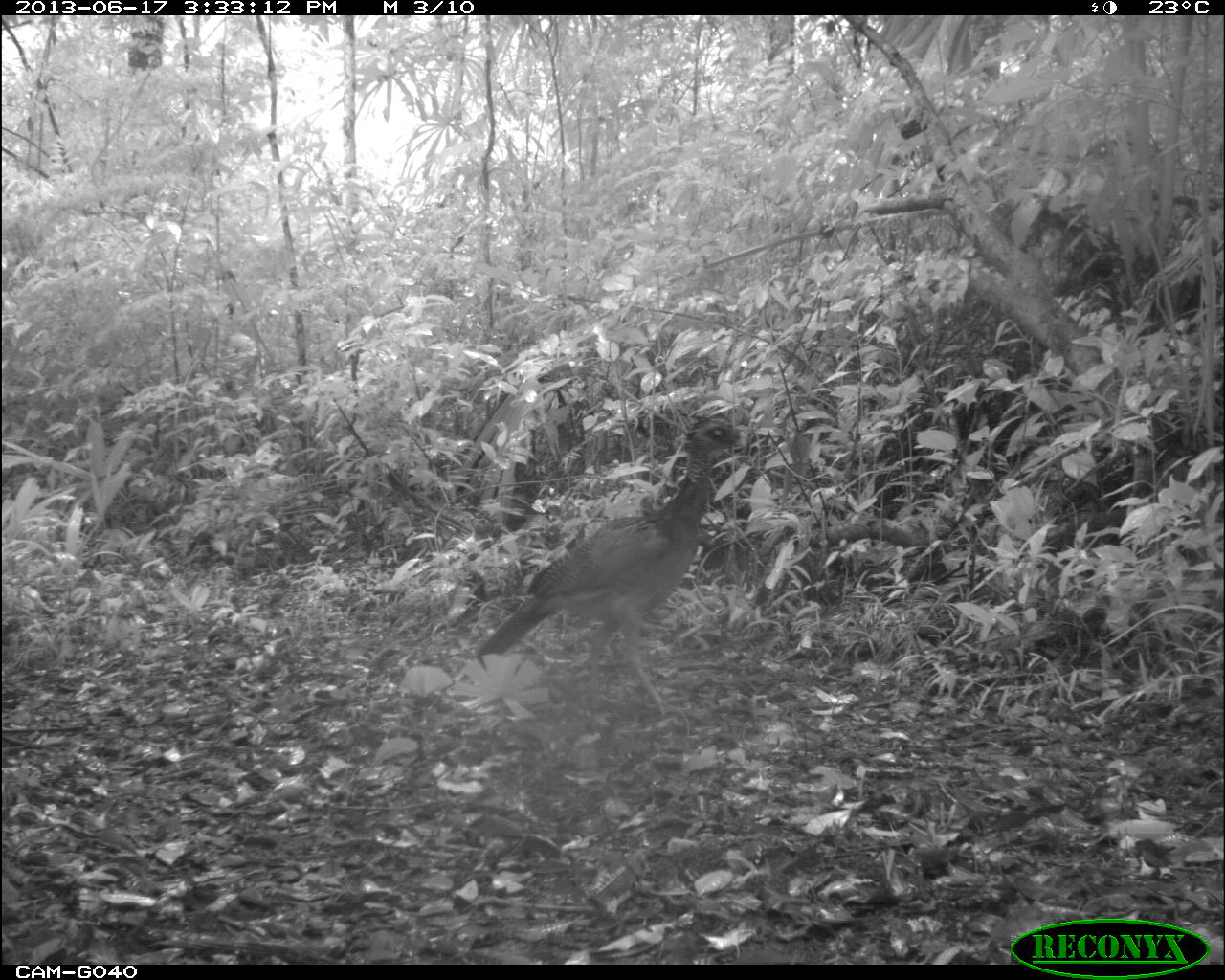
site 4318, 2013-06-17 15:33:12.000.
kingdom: Animalia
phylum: Chordata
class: Aves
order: Galliformes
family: Cracidae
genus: Crax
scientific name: Crax rubra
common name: great curassow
Crax rubra (great curassow), count 1, sex female.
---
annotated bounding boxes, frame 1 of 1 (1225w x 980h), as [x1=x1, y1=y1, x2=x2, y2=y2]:
crax rubra: [x1=464, y1=411, x2=748, y2=721]